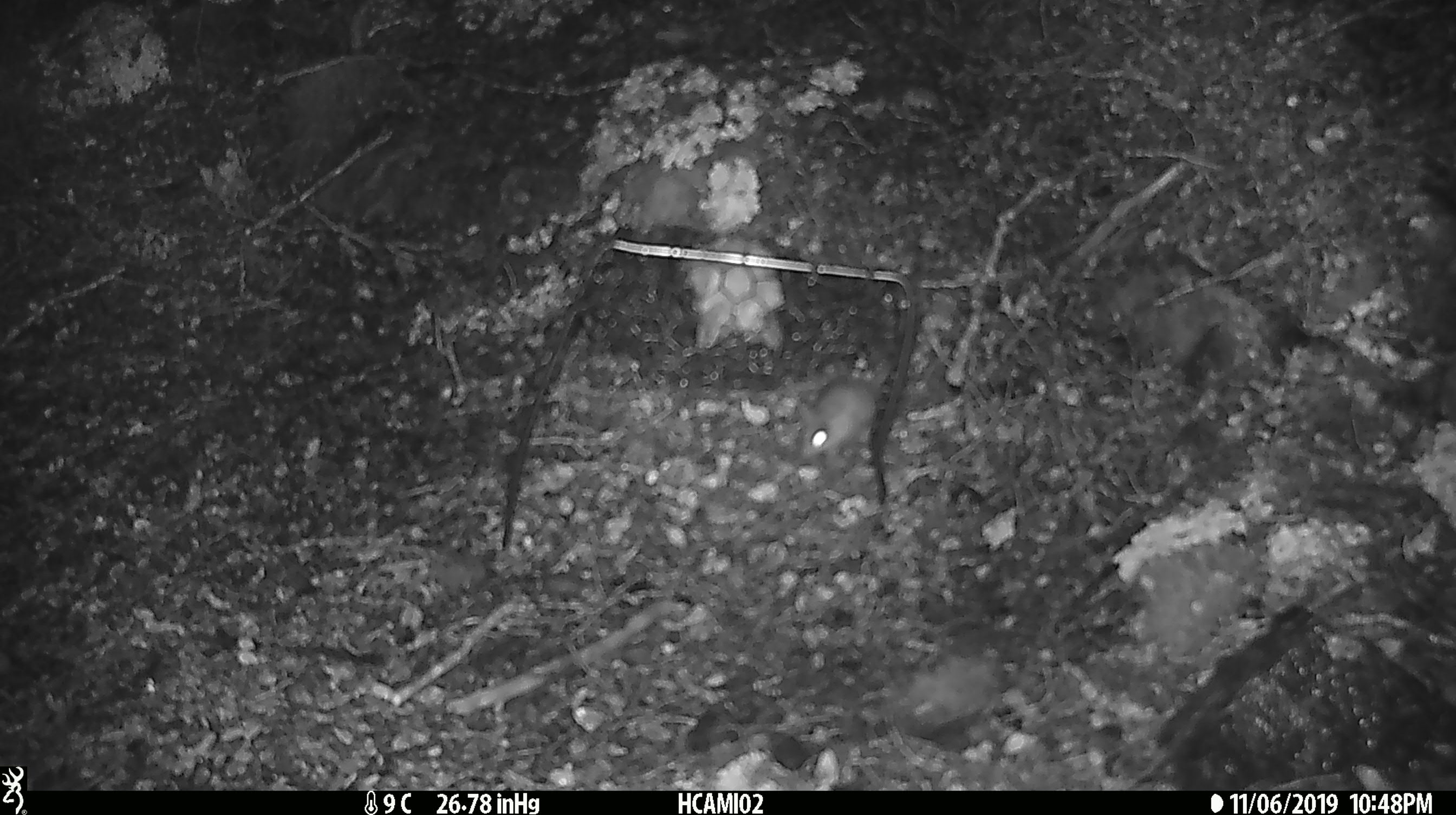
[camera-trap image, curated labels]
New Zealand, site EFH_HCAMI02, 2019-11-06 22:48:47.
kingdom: Animalia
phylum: Chordata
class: Mammalia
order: Rodentia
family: Muridae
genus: Mus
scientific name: Mus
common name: mouse